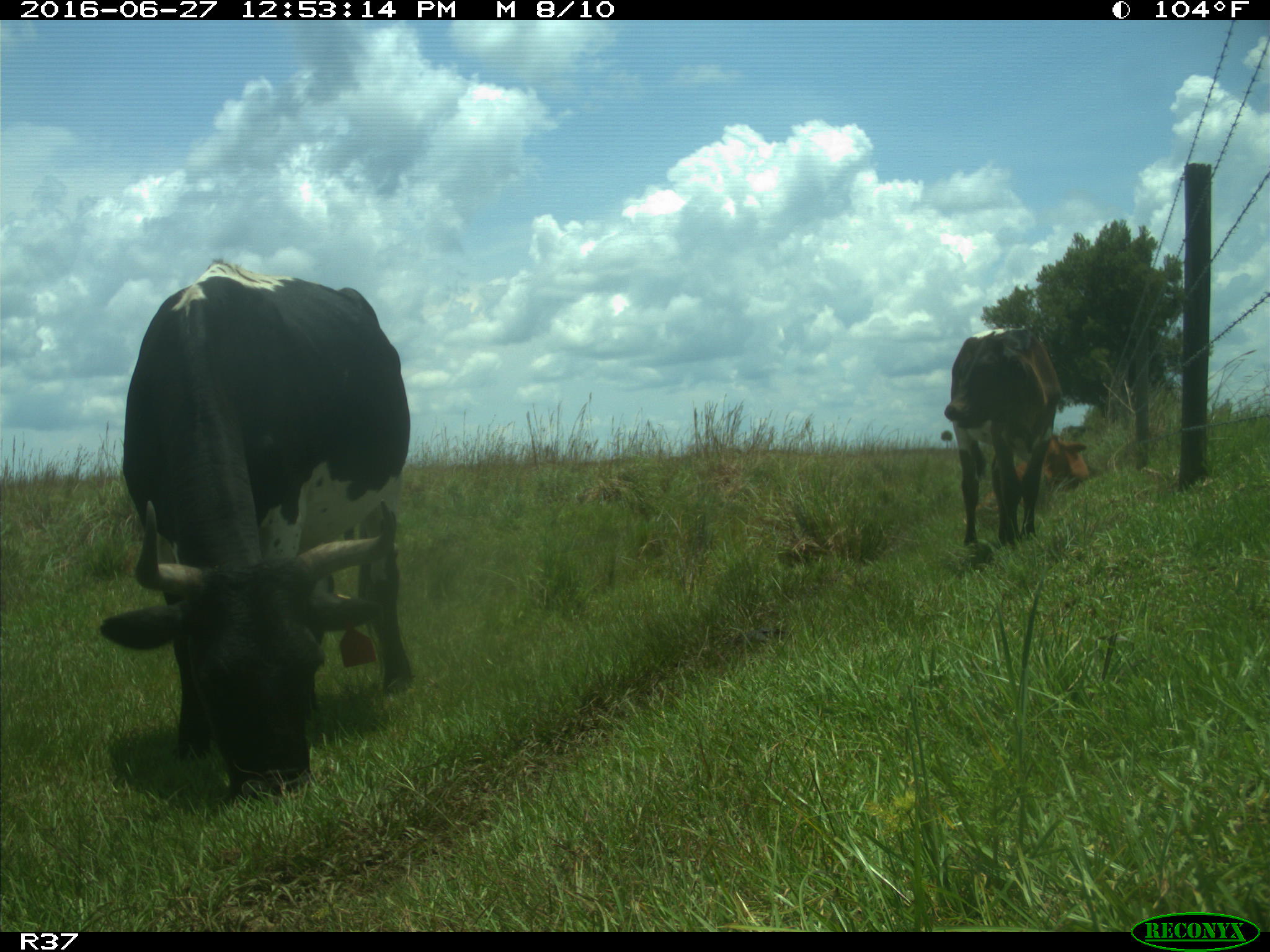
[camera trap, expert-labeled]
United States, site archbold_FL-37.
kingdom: Animalia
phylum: Chordata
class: Mammalia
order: Artiodactyla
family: Bovidae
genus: Bos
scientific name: Bos taurus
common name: domestic cow